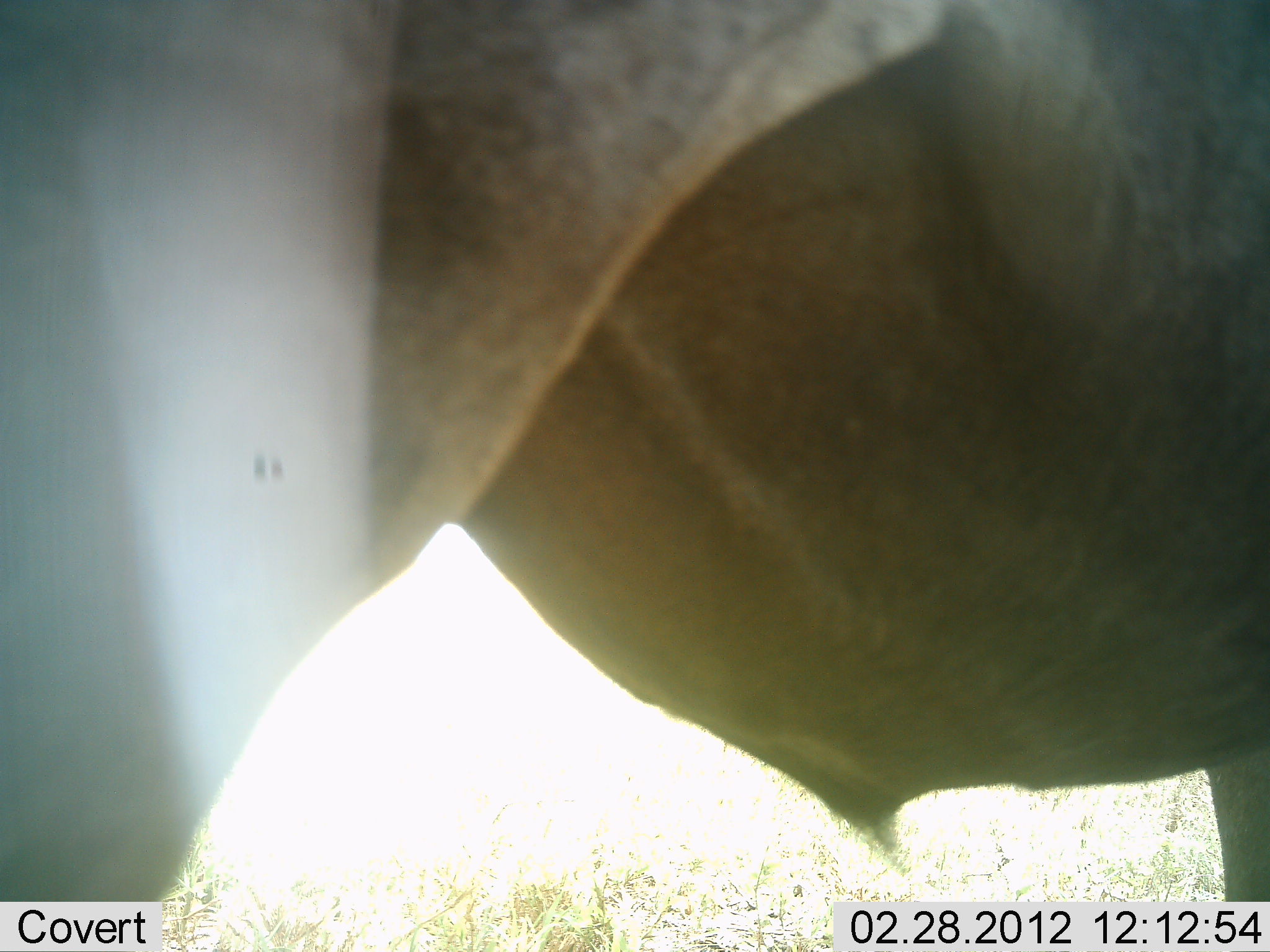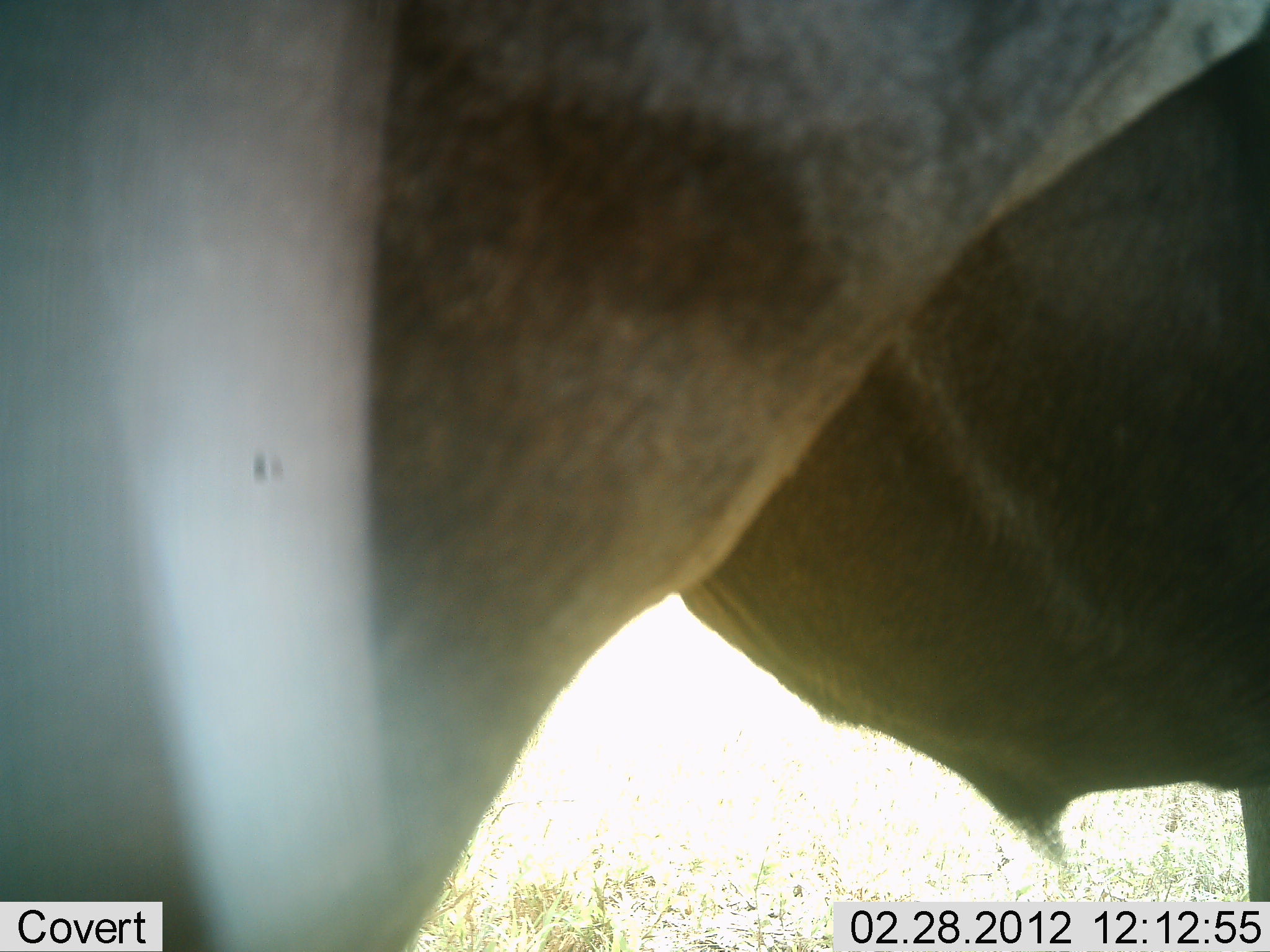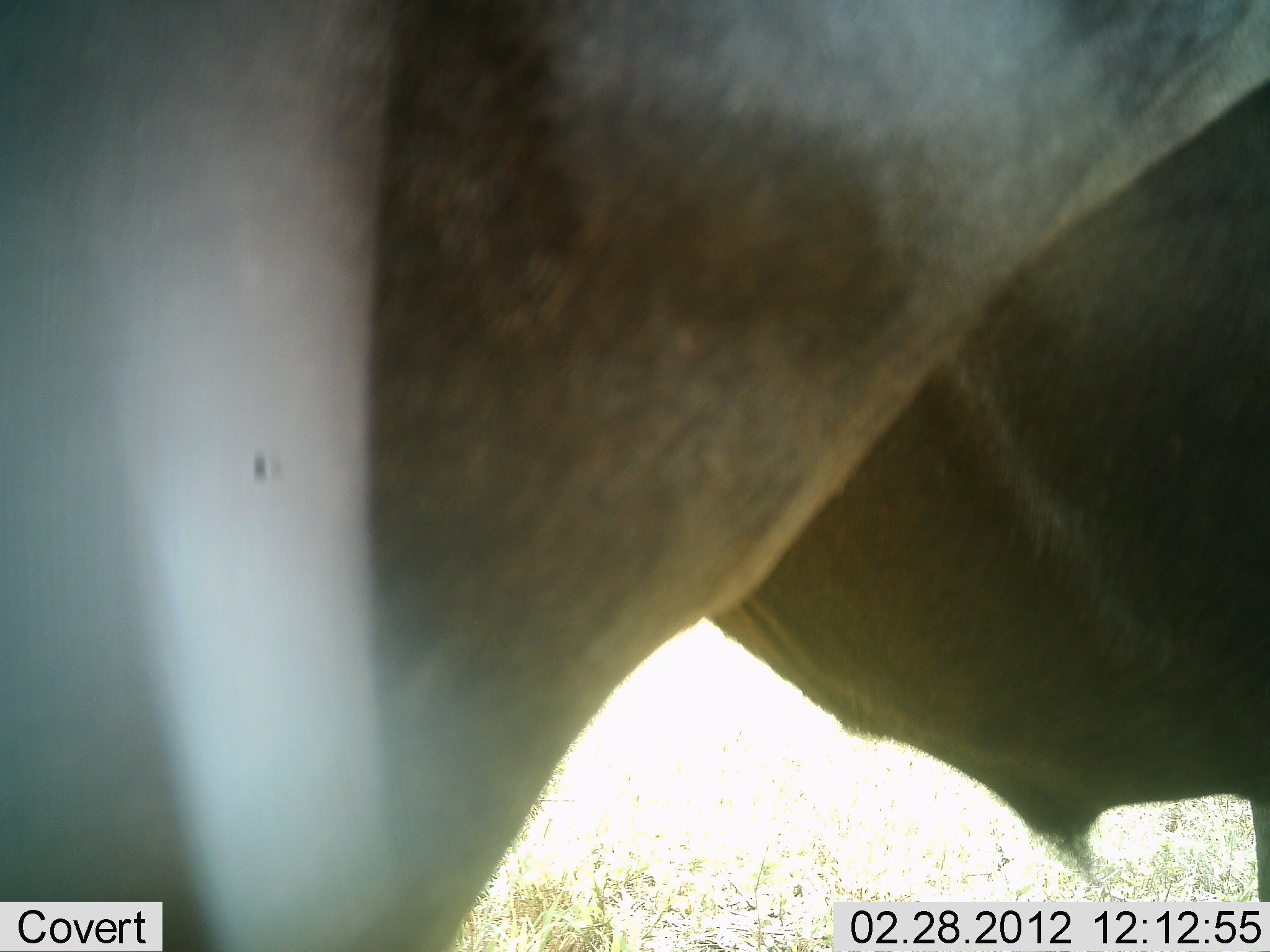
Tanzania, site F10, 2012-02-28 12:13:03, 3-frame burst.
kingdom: Animalia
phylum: Chordata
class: Mammalia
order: Artiodactyla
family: Bovidae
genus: Connochaetes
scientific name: Connochaetes taurinus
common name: blue wildebeest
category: wildebeest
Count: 1.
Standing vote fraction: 100%.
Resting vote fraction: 0%.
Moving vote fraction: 0%.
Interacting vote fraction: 0%.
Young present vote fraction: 0%.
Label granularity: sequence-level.